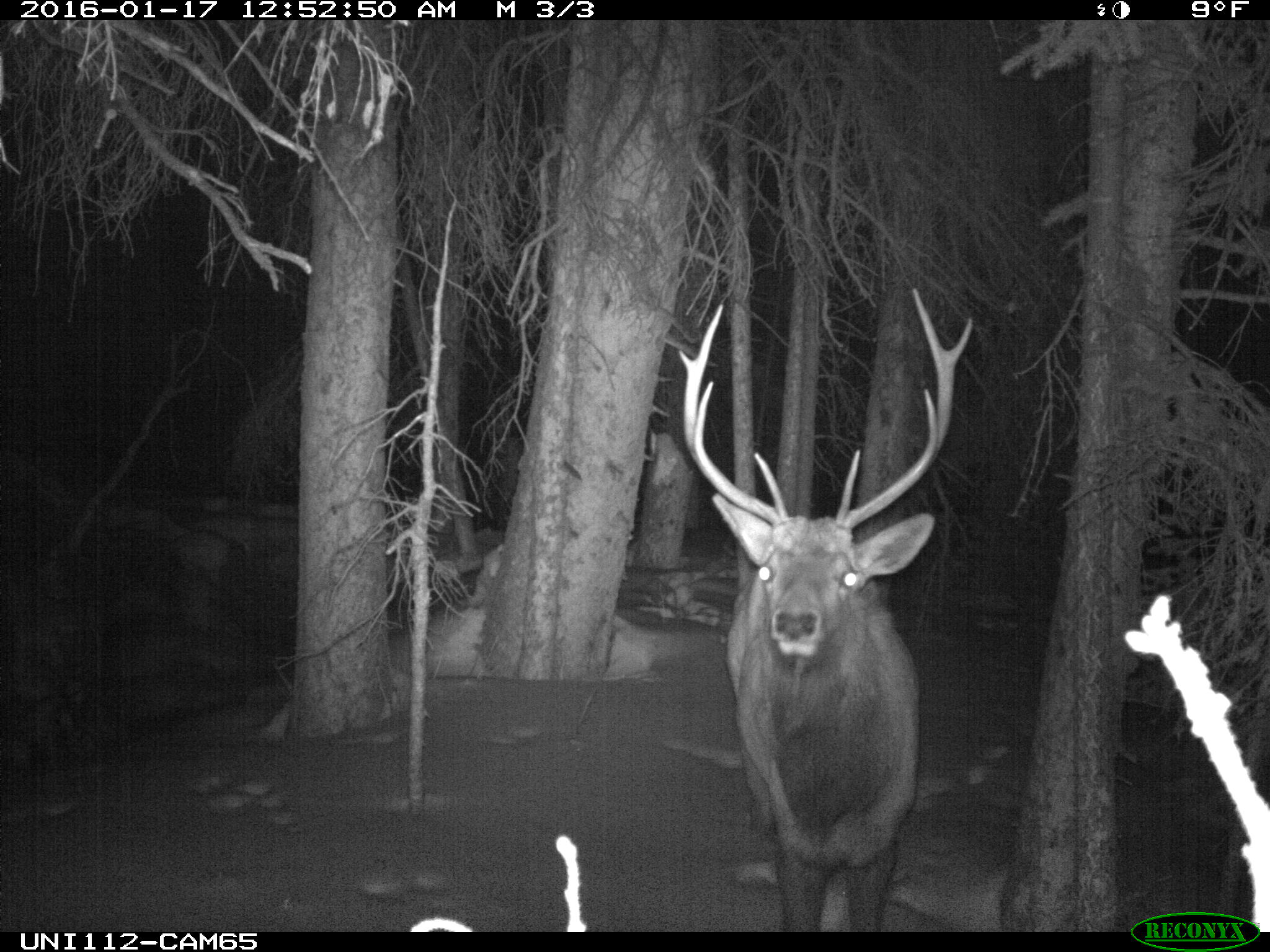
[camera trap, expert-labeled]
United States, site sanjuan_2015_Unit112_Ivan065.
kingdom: Animalia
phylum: Chordata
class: Mammalia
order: Artiodactyla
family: Cervidae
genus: Cervus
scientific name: Cervus elaphus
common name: red deer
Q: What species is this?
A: Cervus elaphus (red deer).